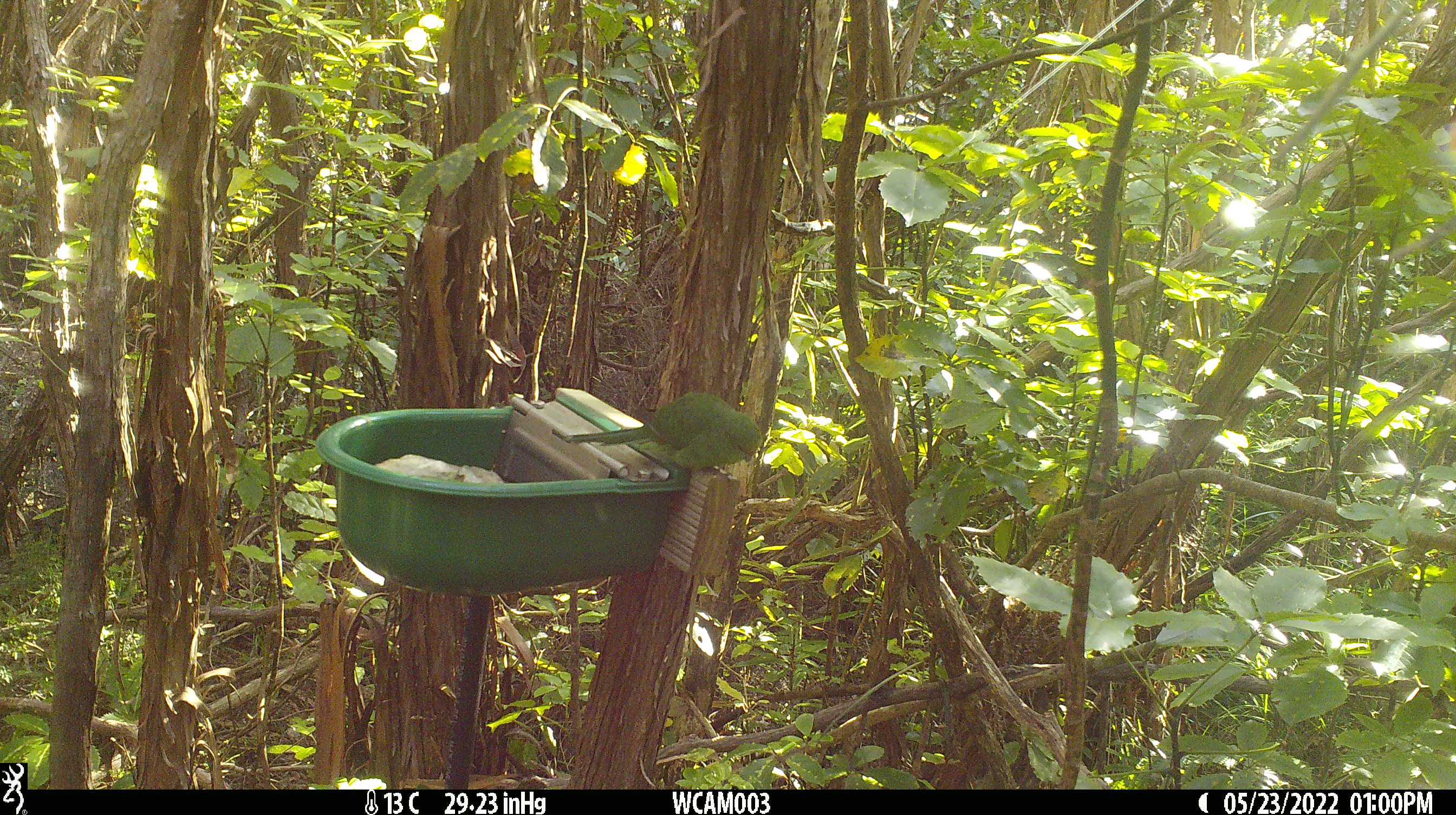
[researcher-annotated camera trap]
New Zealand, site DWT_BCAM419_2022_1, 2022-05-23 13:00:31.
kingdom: Animalia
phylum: Chordata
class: Aves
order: Psittaciformes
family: Psittaculidae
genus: Cyanoramphus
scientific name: Cyanoramphus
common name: parakeet